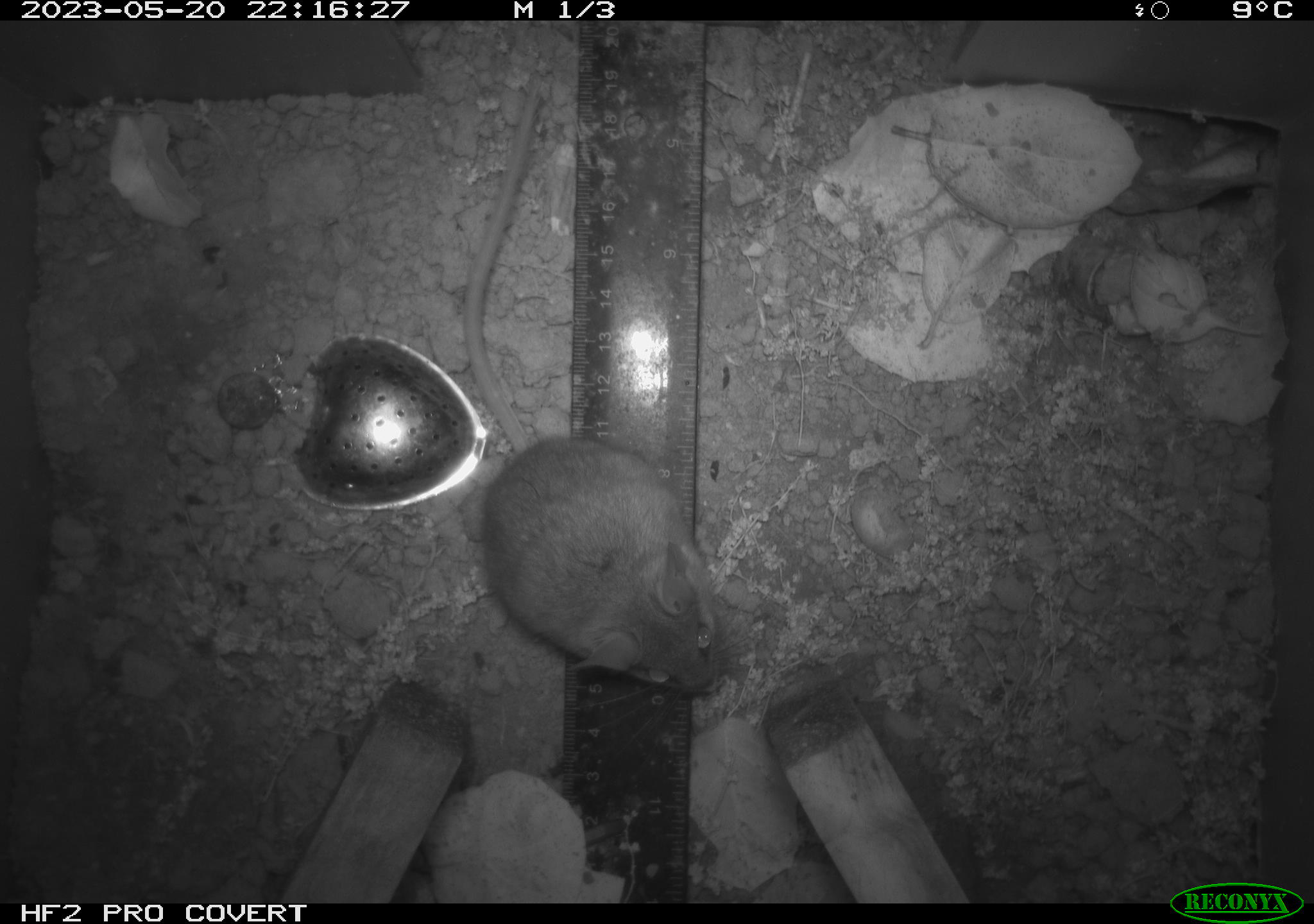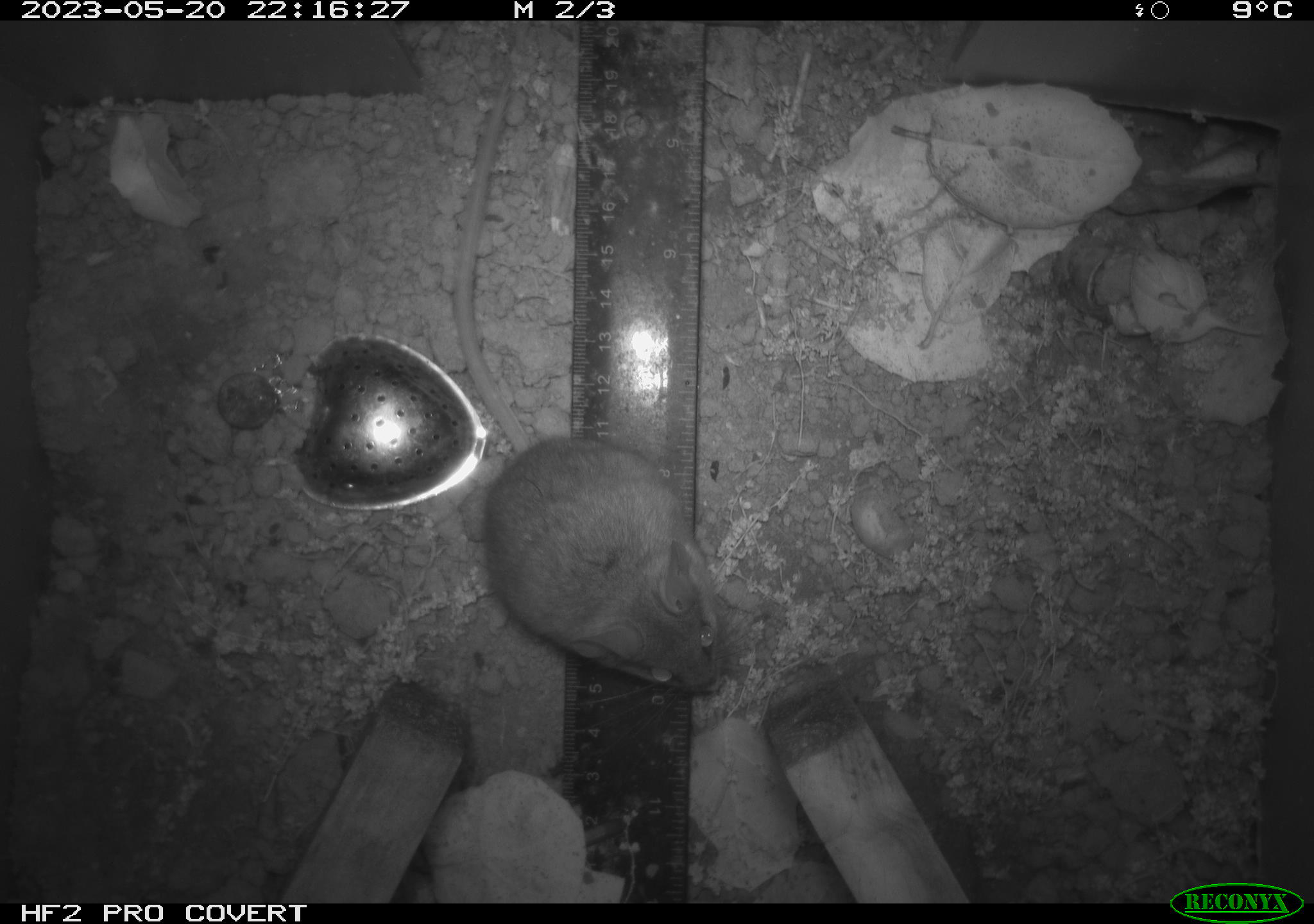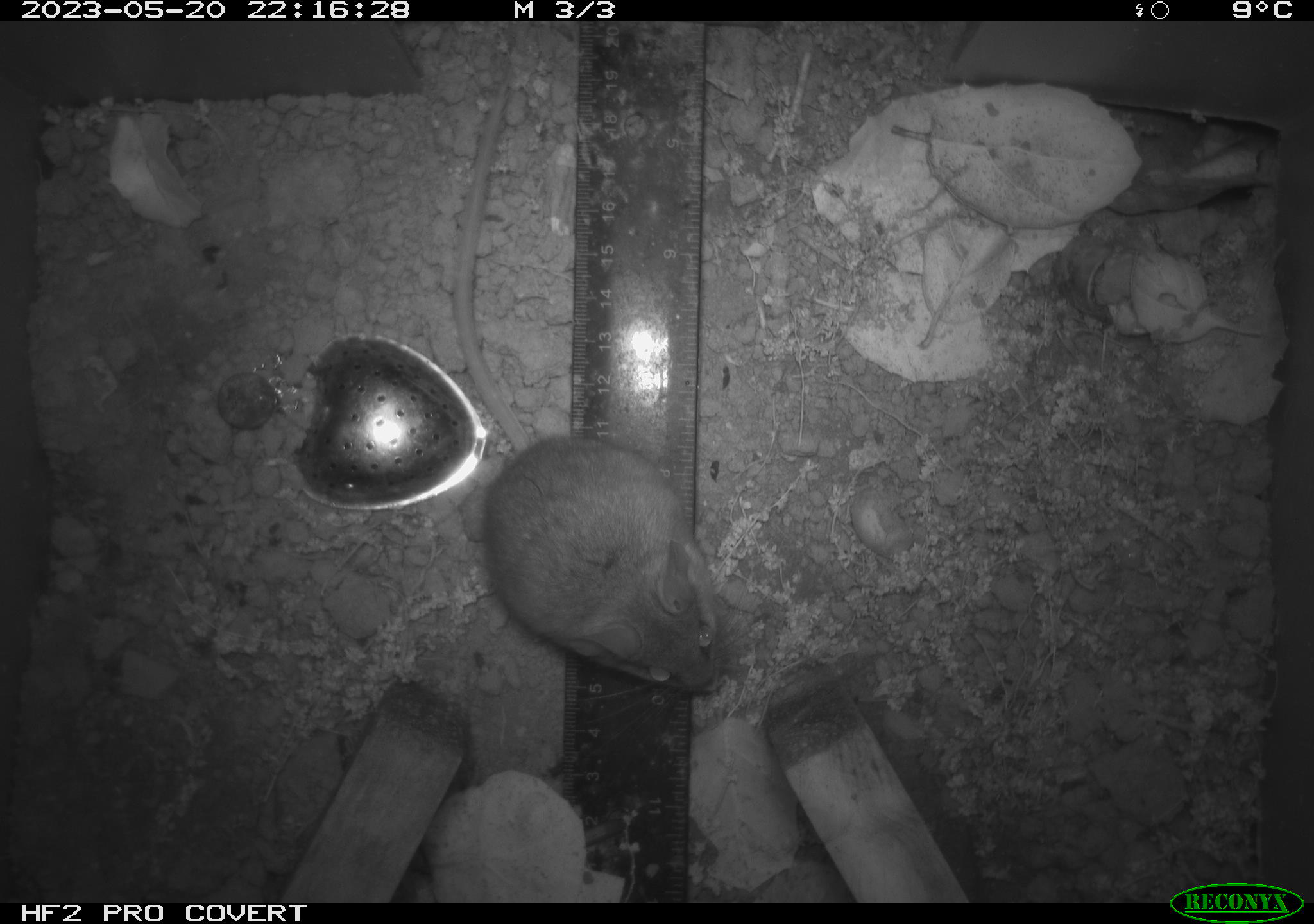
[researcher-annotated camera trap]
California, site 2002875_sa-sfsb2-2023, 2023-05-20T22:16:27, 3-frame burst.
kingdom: Animalia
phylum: Chordata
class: Mammalia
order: Rodentia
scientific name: Rodentia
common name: mouse species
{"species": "mouse species (Rodentia)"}